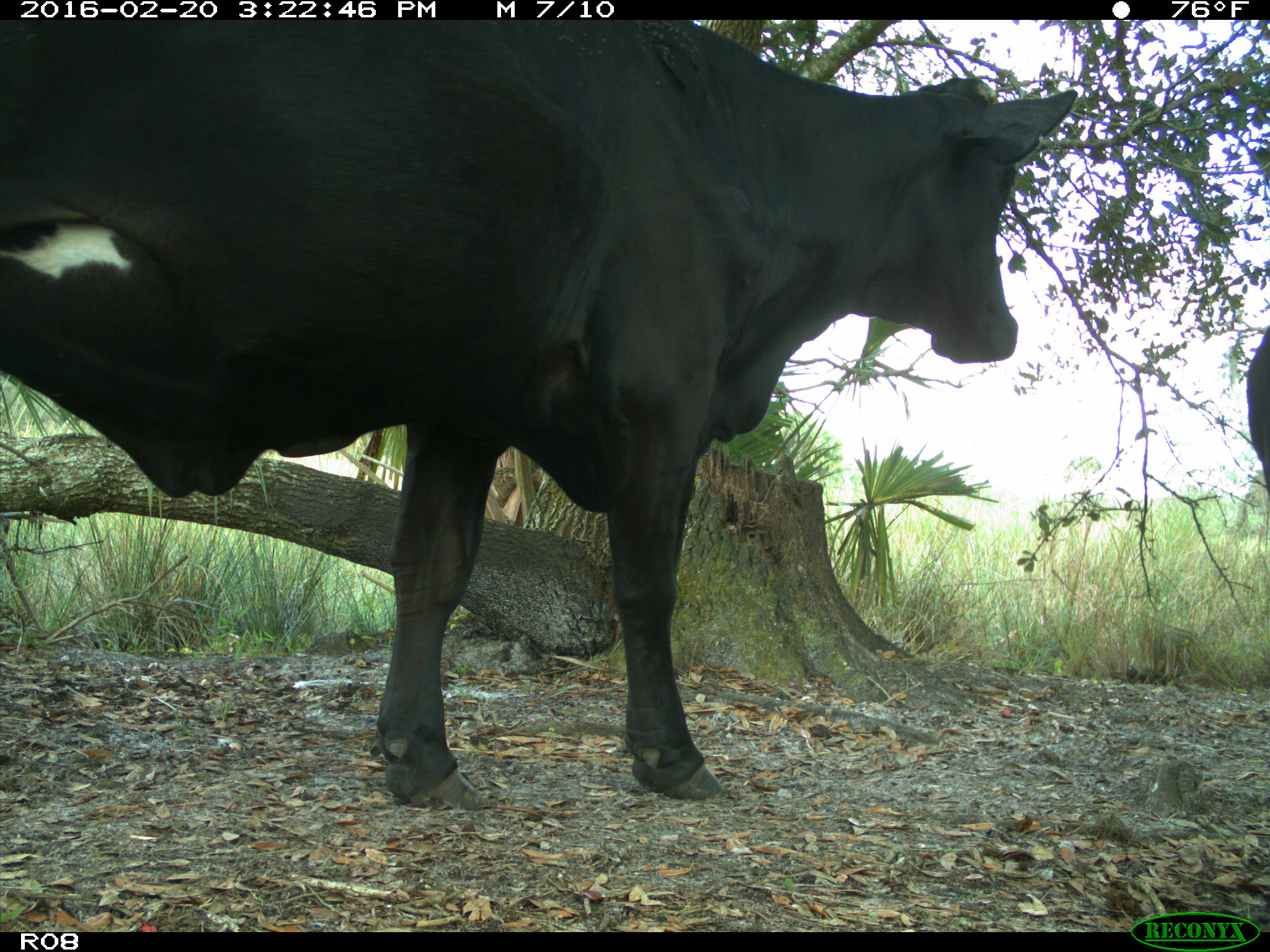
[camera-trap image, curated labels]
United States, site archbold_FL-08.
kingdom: Animalia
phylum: Chordata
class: Mammalia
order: Artiodactyla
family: Bovidae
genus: Bos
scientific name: Bos taurus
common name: domestic cow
Bos taurus (domestic cow).